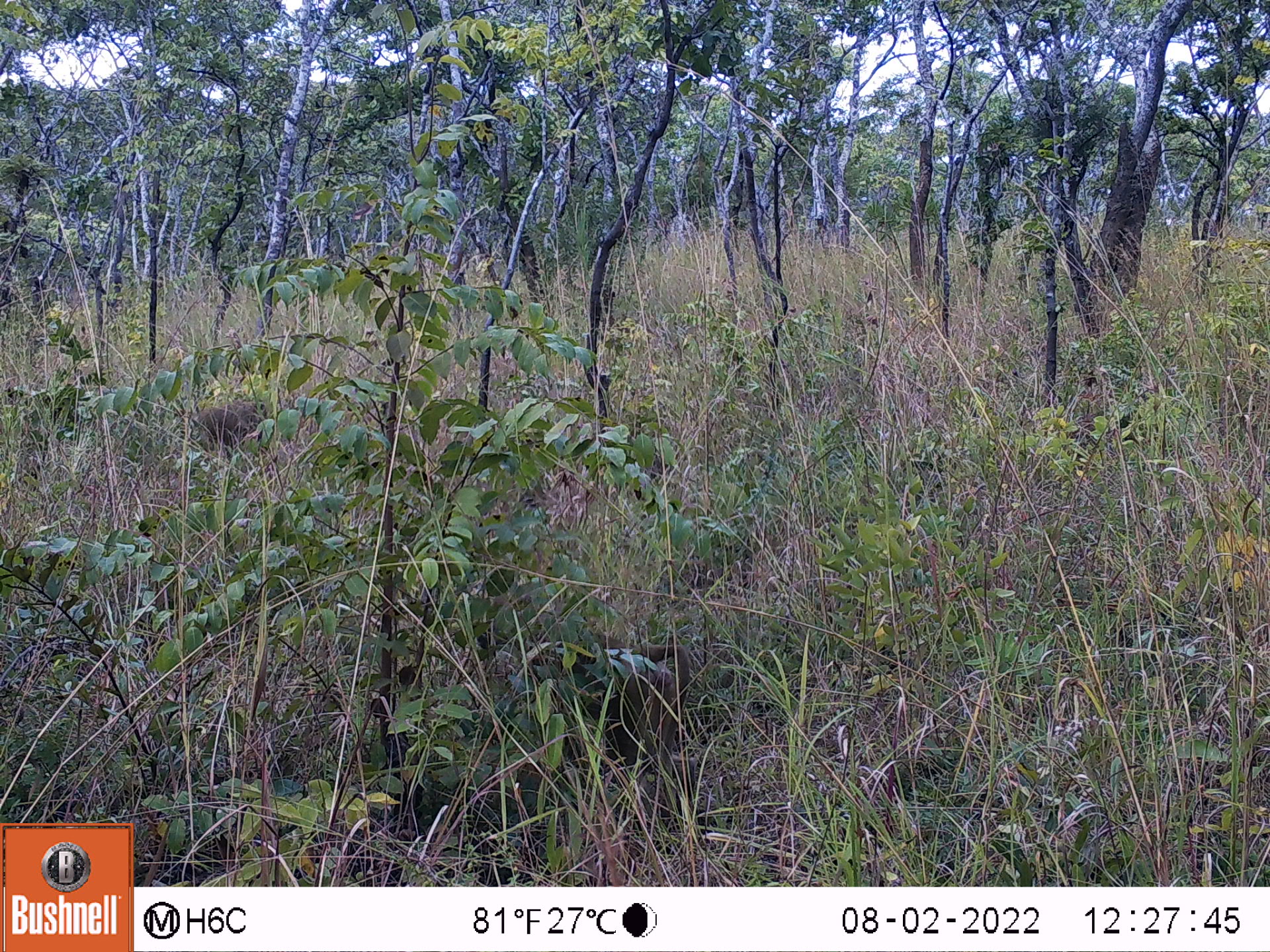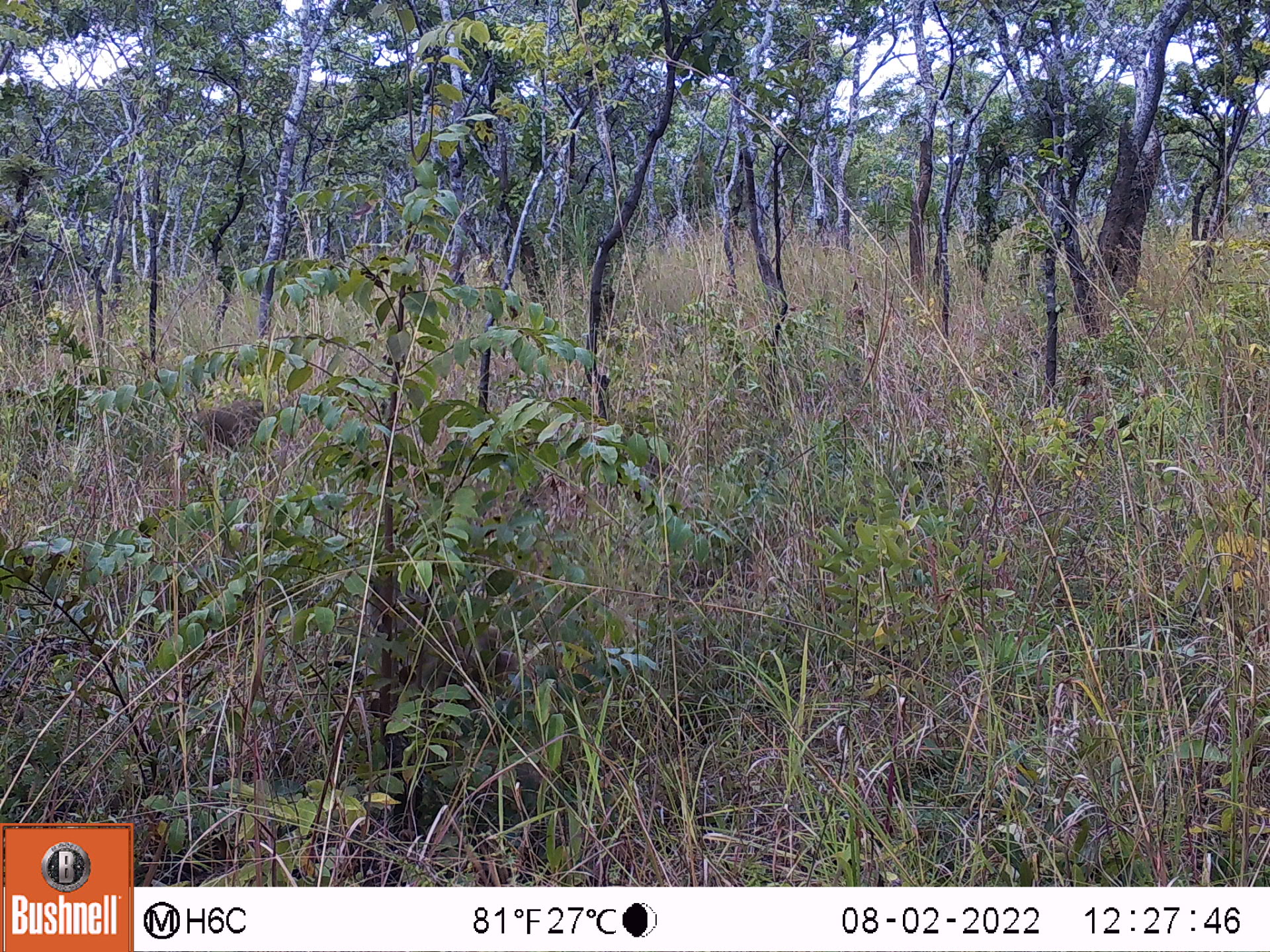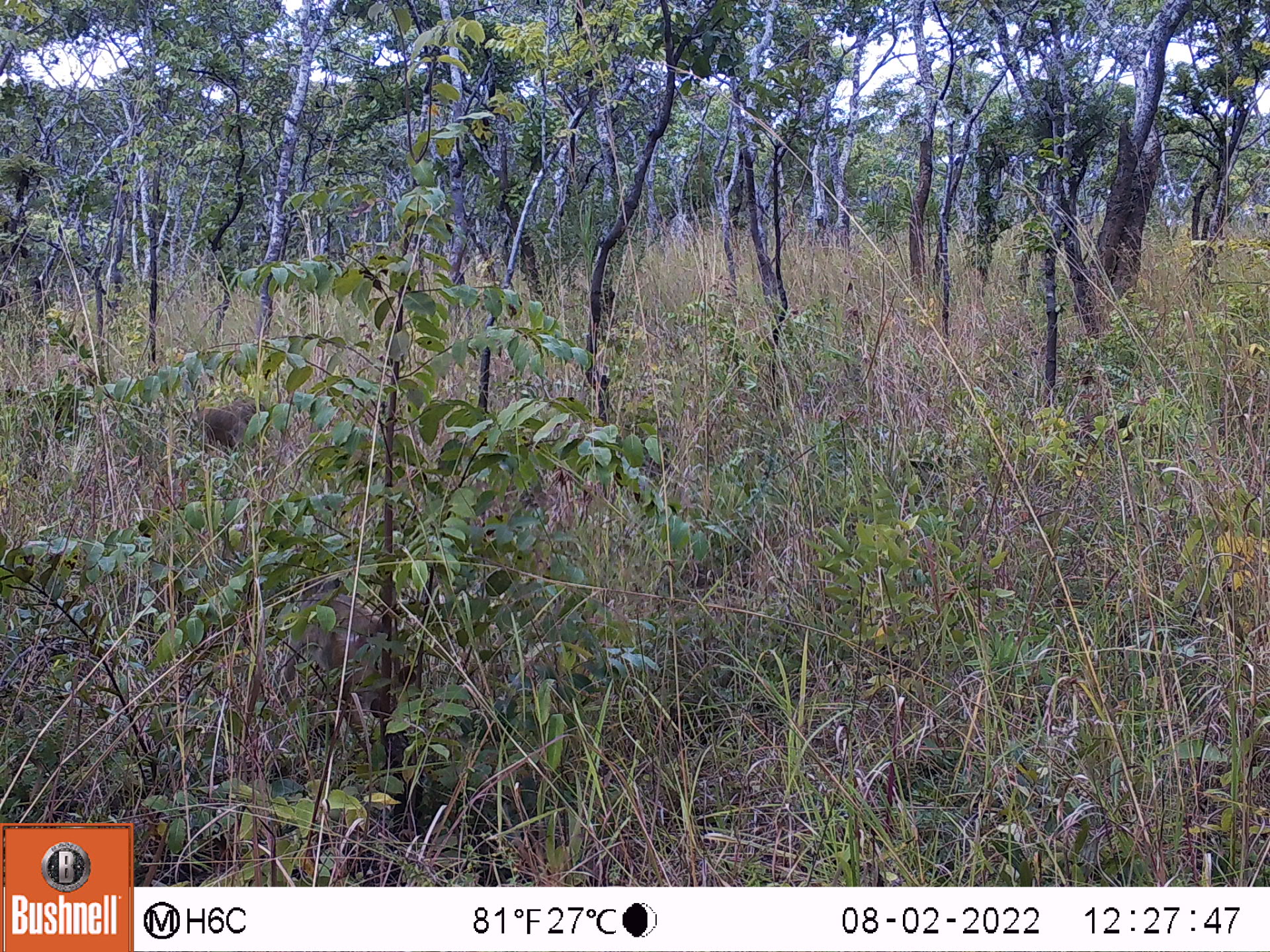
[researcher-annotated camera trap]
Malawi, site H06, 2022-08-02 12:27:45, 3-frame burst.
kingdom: Animalia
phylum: Chordata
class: Mammalia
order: Primates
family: Cercopithecidae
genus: Papio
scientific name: Papio cynocephalus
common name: yellow baboon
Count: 2.